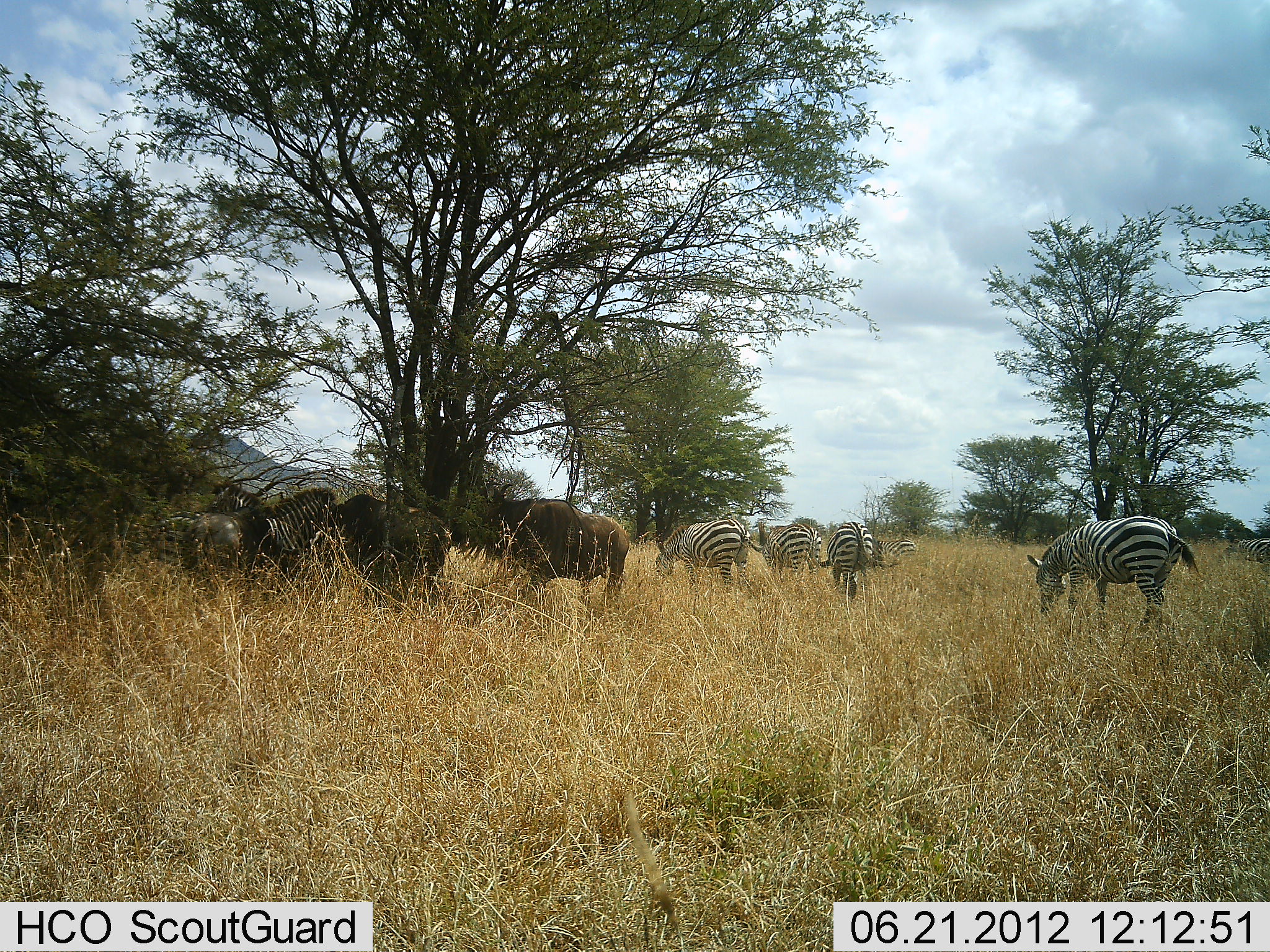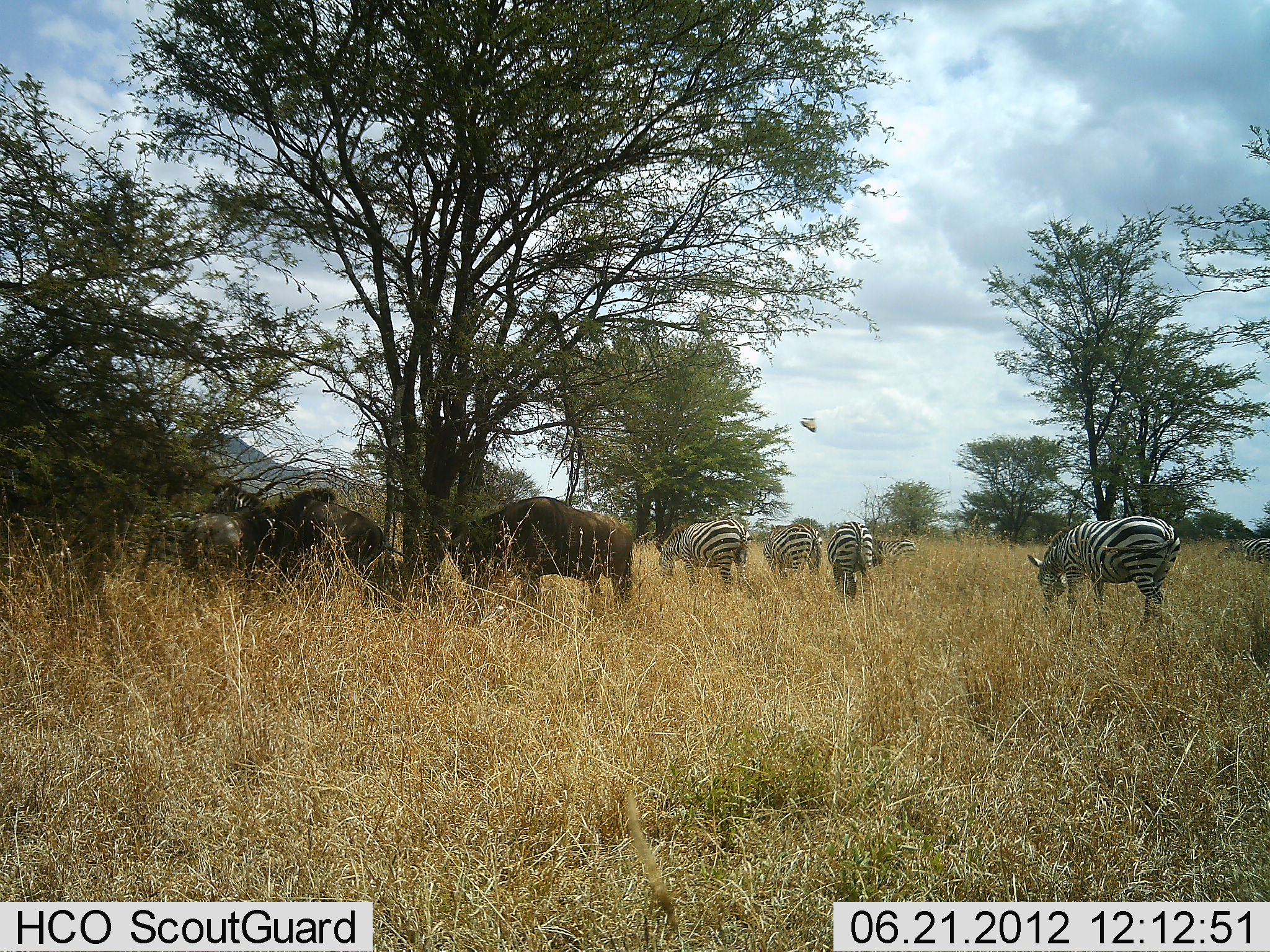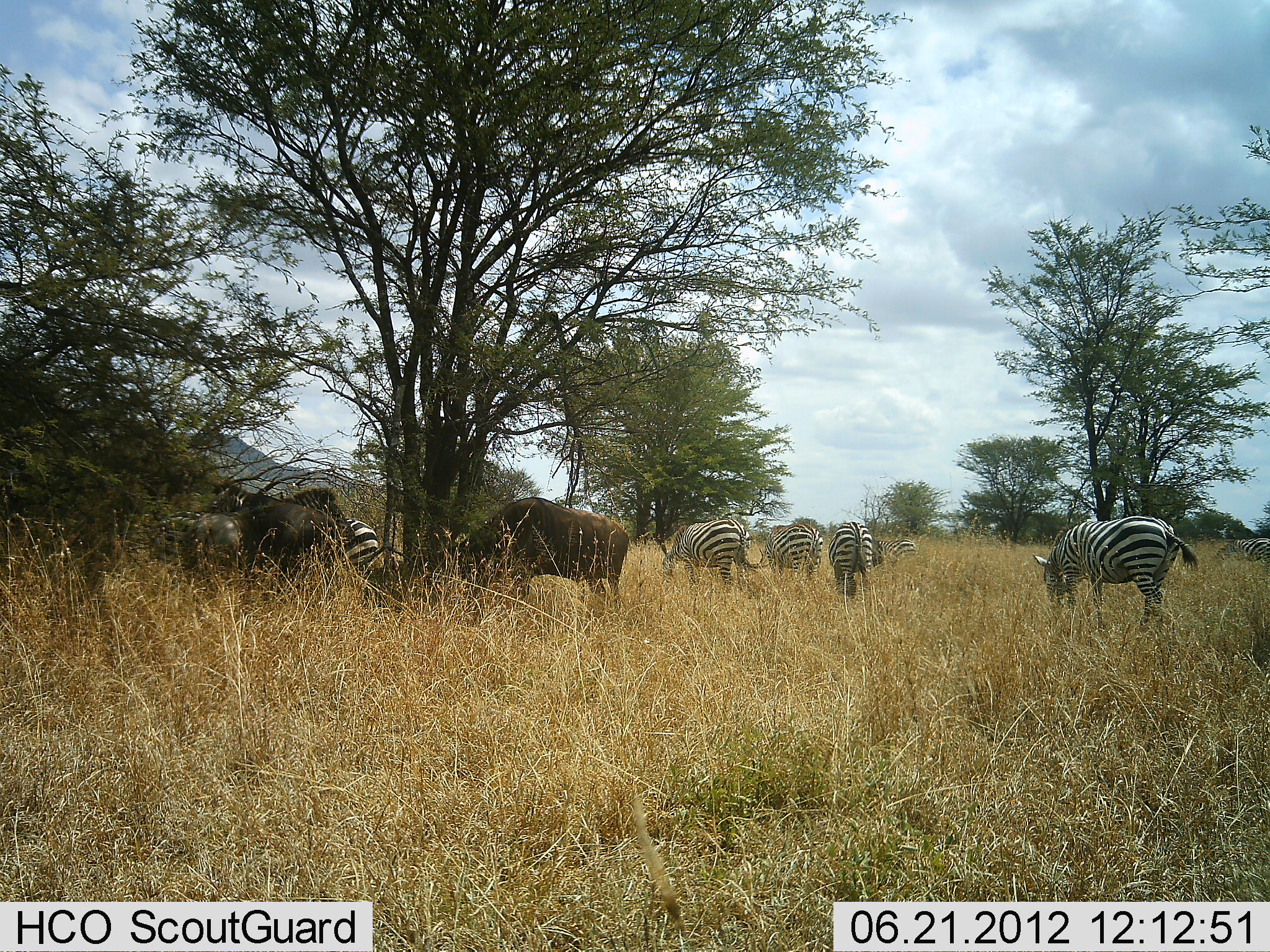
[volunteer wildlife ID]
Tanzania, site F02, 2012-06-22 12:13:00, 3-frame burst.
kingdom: Animalia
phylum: Chordata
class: Mammalia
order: Artiodactyla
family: Bovidae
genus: Connochaetes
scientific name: Connochaetes taurinus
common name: blue wildebeest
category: wildebeest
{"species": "wildebeest (blue wildebeest) (Connochaetes taurinus)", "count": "3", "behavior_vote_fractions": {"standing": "42%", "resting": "8%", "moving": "17%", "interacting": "8%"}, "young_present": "0%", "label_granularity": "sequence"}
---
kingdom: Animalia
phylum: Chordata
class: Mammalia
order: Perissodactyla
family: Equidae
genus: Equus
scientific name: Equus quagga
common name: plains zebra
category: zebra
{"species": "zebra (plains zebra) (Equus quagga)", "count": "7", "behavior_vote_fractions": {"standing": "42%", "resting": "8%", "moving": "8%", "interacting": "0%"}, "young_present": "0%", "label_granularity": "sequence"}